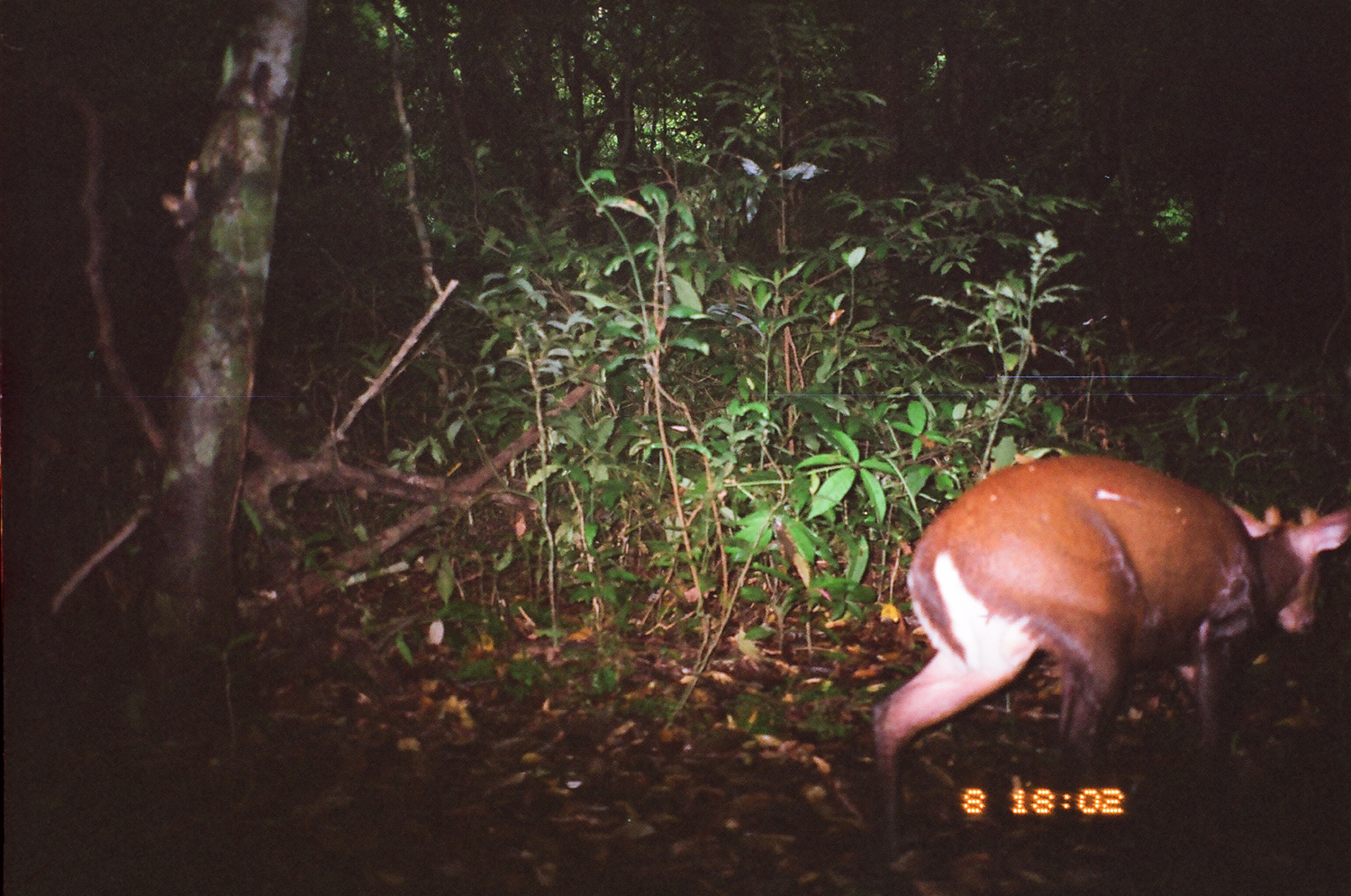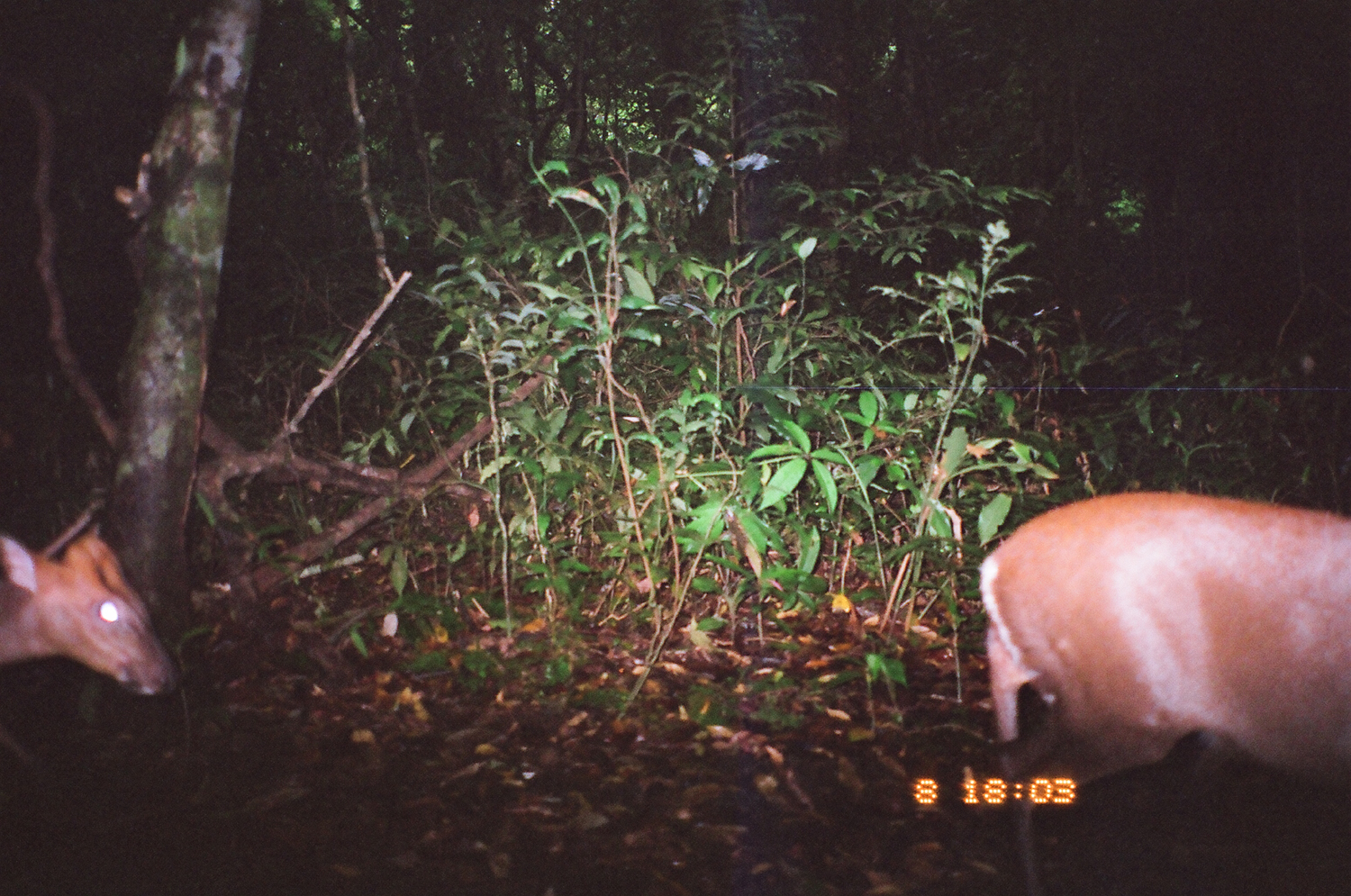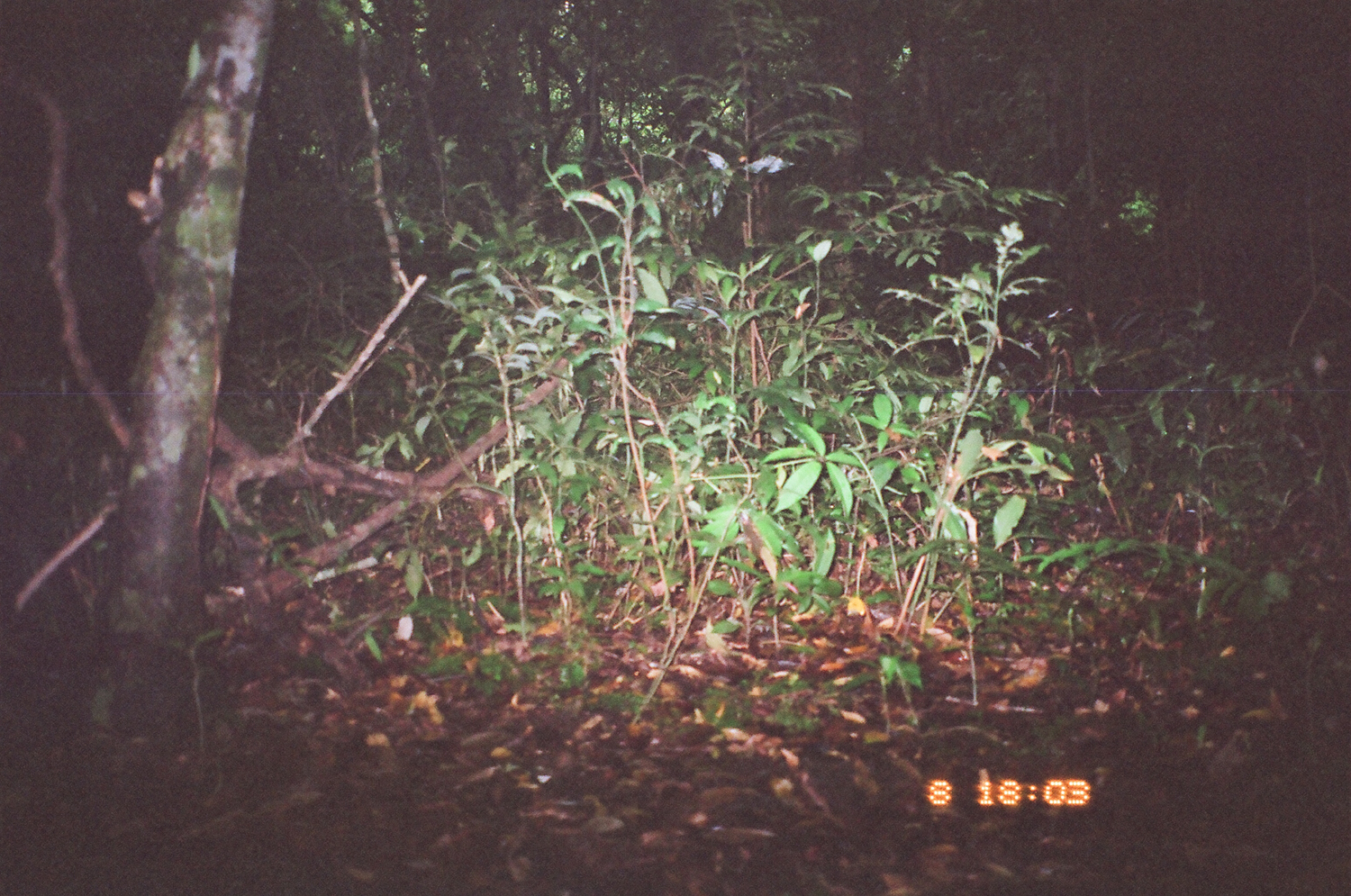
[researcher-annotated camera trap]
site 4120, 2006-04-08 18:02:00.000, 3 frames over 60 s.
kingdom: Animalia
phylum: Chordata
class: Mammalia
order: Artiodactyla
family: Cervidae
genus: Muntiacus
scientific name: Muntiacus muntjak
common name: southern red muntjac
Muntiacus muntjak (southern red muntjac), count 1.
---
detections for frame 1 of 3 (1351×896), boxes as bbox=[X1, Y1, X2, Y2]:
muntiacus muntjak: bbox=[870, 451, 1350, 859]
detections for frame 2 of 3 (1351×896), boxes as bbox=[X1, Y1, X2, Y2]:
muntiacus muntjak: bbox=[977, 489, 1351, 896]; bbox=[0, 527, 178, 700]